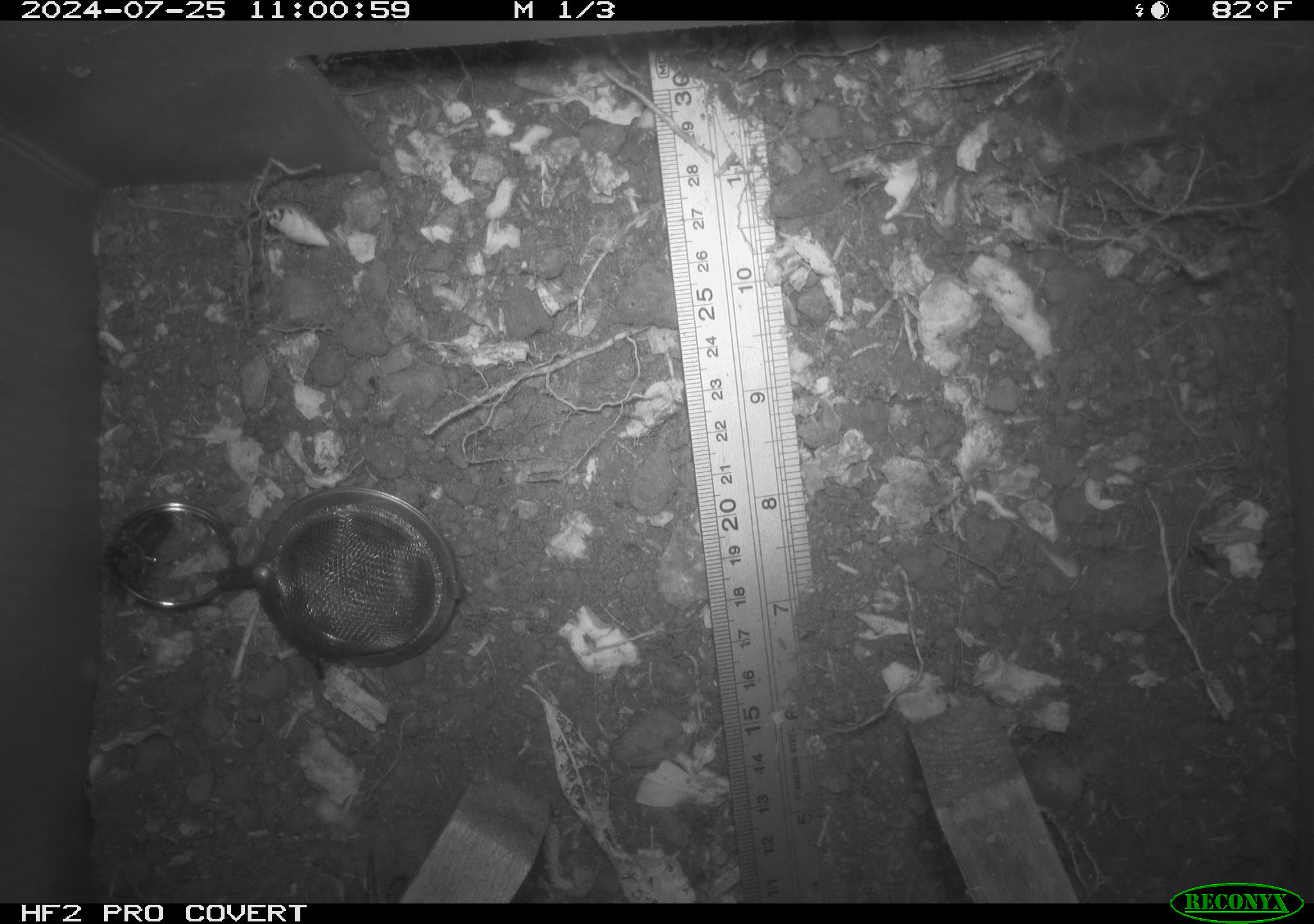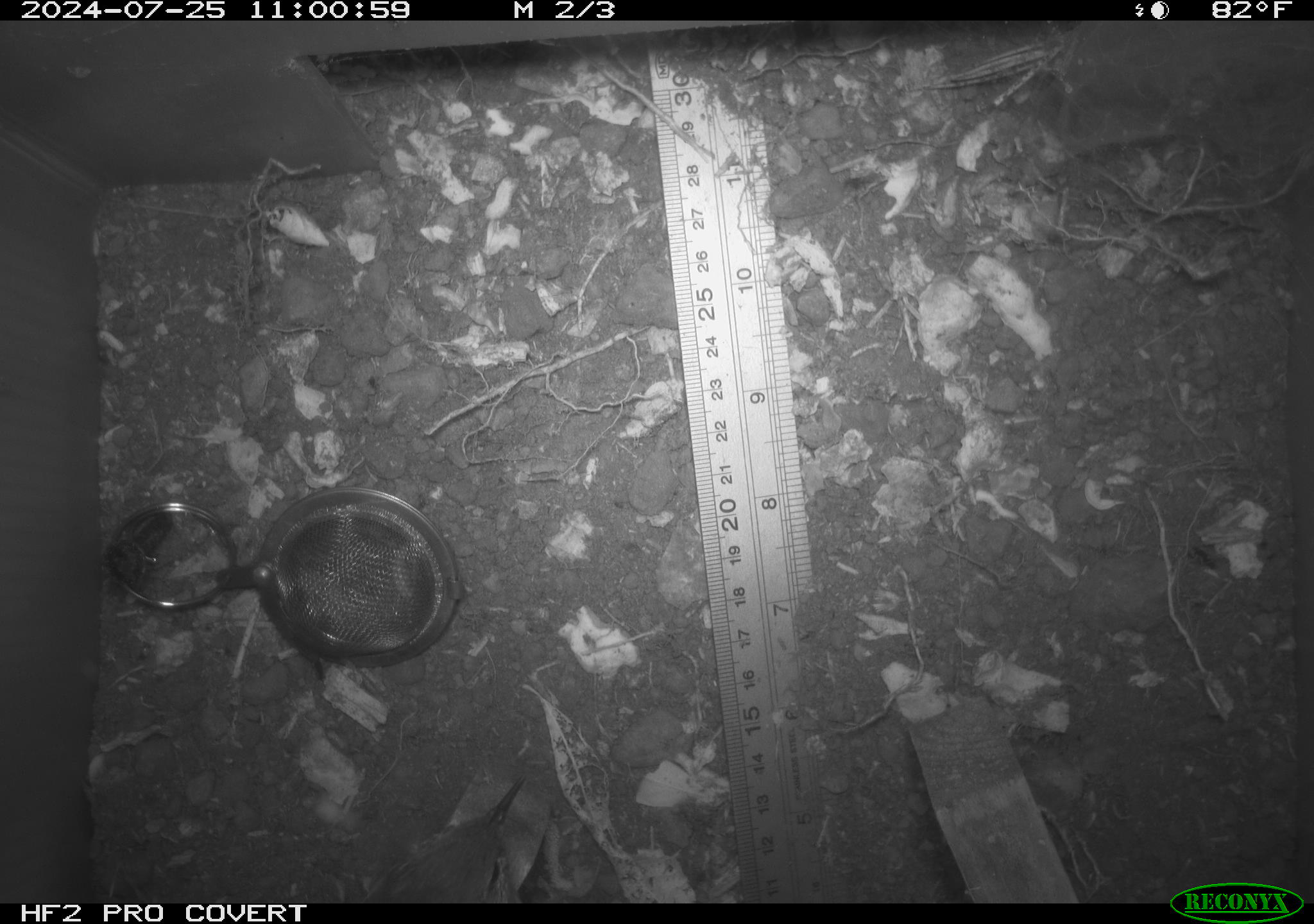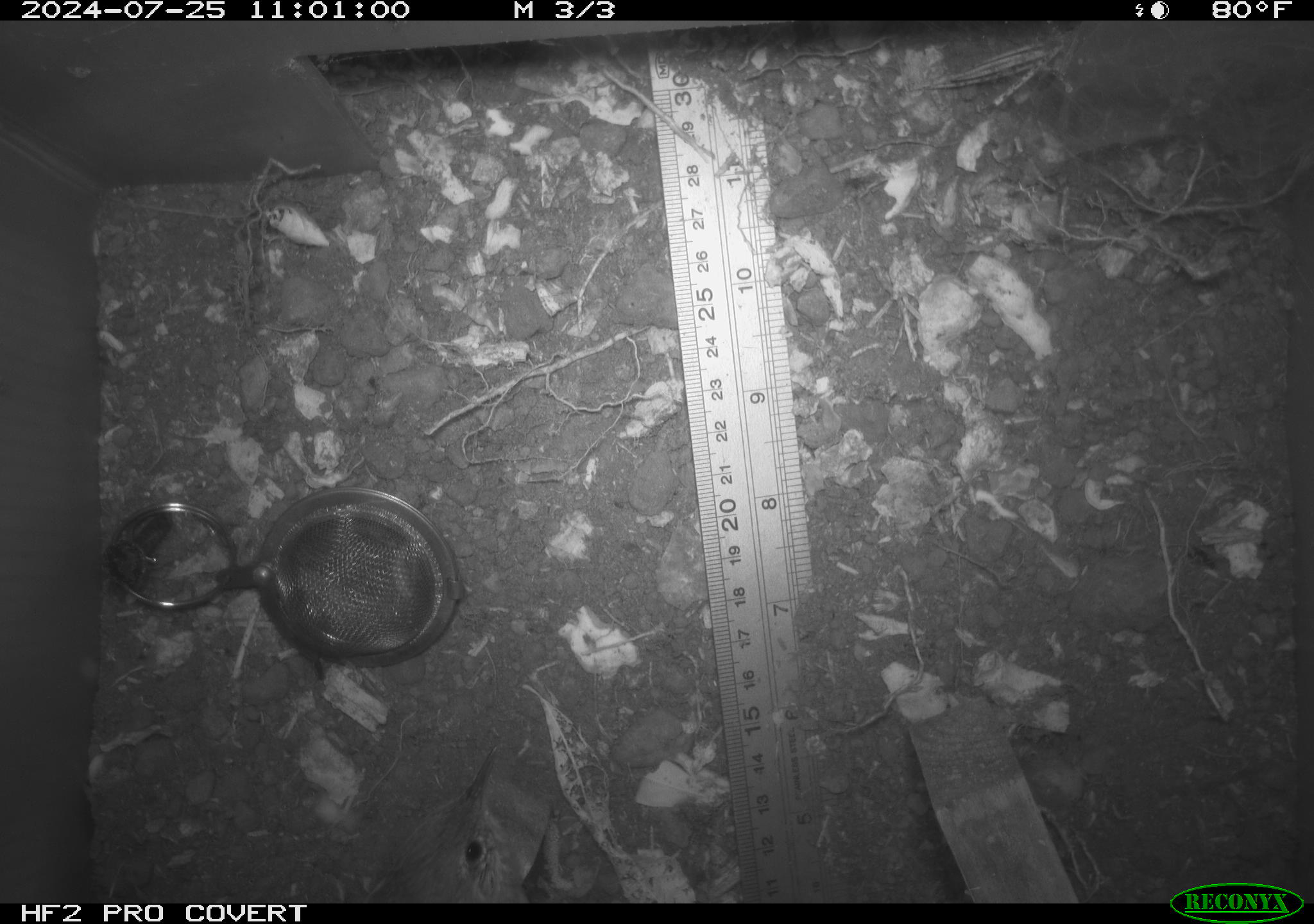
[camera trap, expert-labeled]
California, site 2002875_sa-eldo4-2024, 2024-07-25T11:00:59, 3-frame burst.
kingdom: Animalia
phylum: Chordata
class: Aves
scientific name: Aves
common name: bird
Bird (Aves).